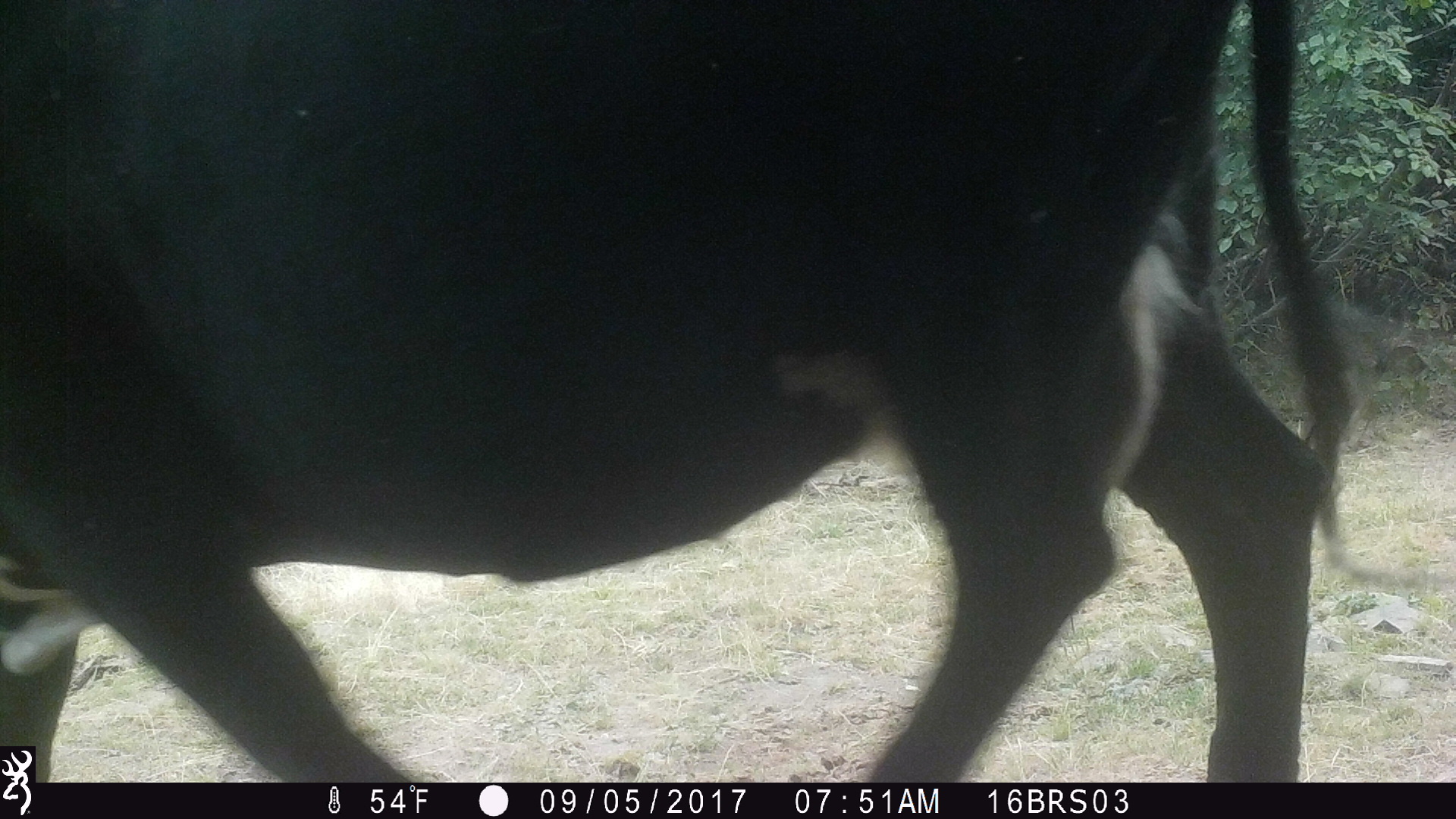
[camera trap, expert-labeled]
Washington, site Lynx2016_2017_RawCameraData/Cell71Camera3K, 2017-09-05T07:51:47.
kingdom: Animalia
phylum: Chordata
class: Mammalia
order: Artiodactyla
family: Bovidae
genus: Bos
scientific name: Bos taurus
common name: domestic cattle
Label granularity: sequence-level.